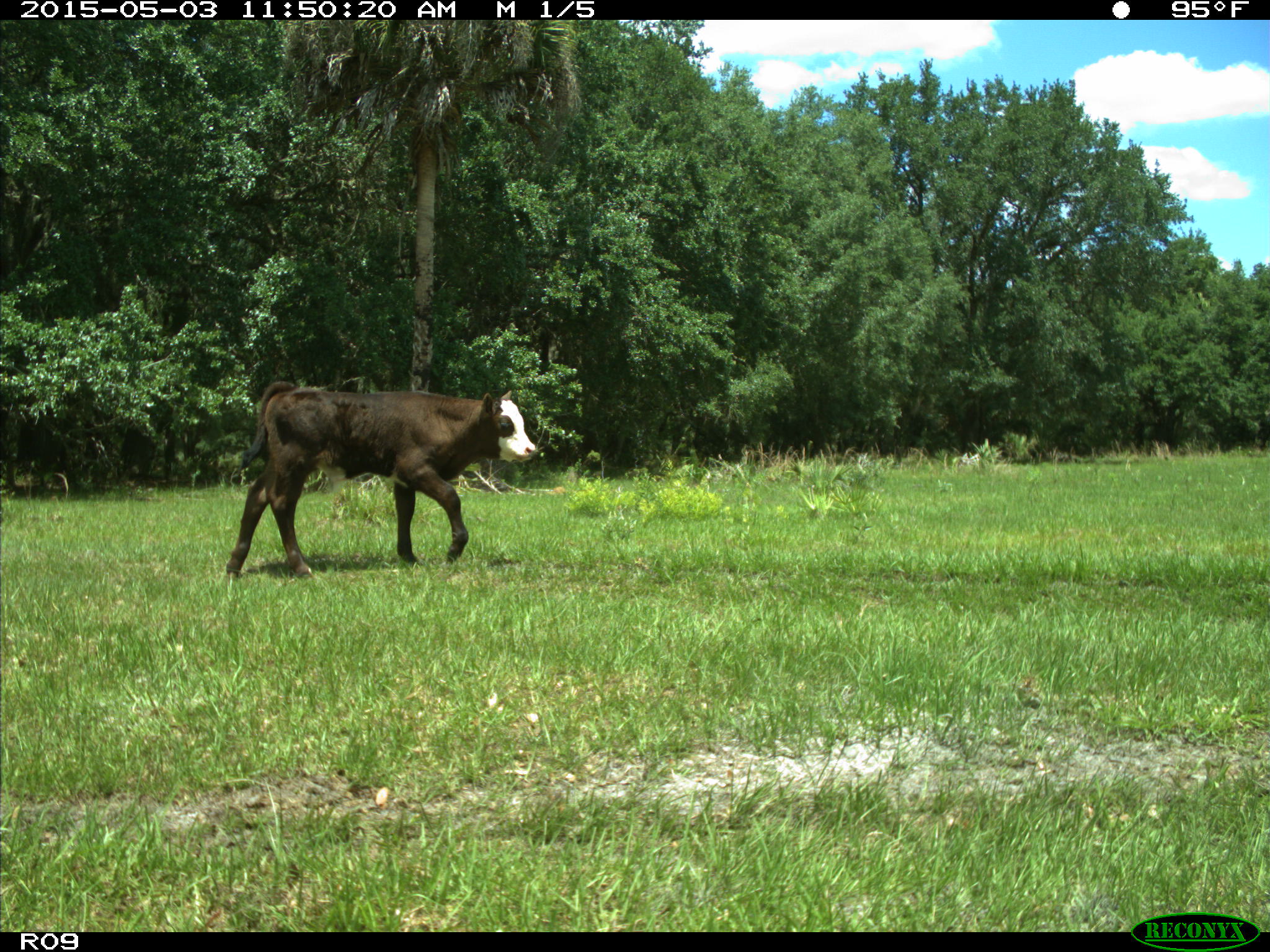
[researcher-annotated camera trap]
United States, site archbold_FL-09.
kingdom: Animalia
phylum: Chordata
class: Mammalia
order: Artiodactyla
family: Bovidae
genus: Bos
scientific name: Bos taurus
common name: domestic cow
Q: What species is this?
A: Bos taurus (domestic cow).